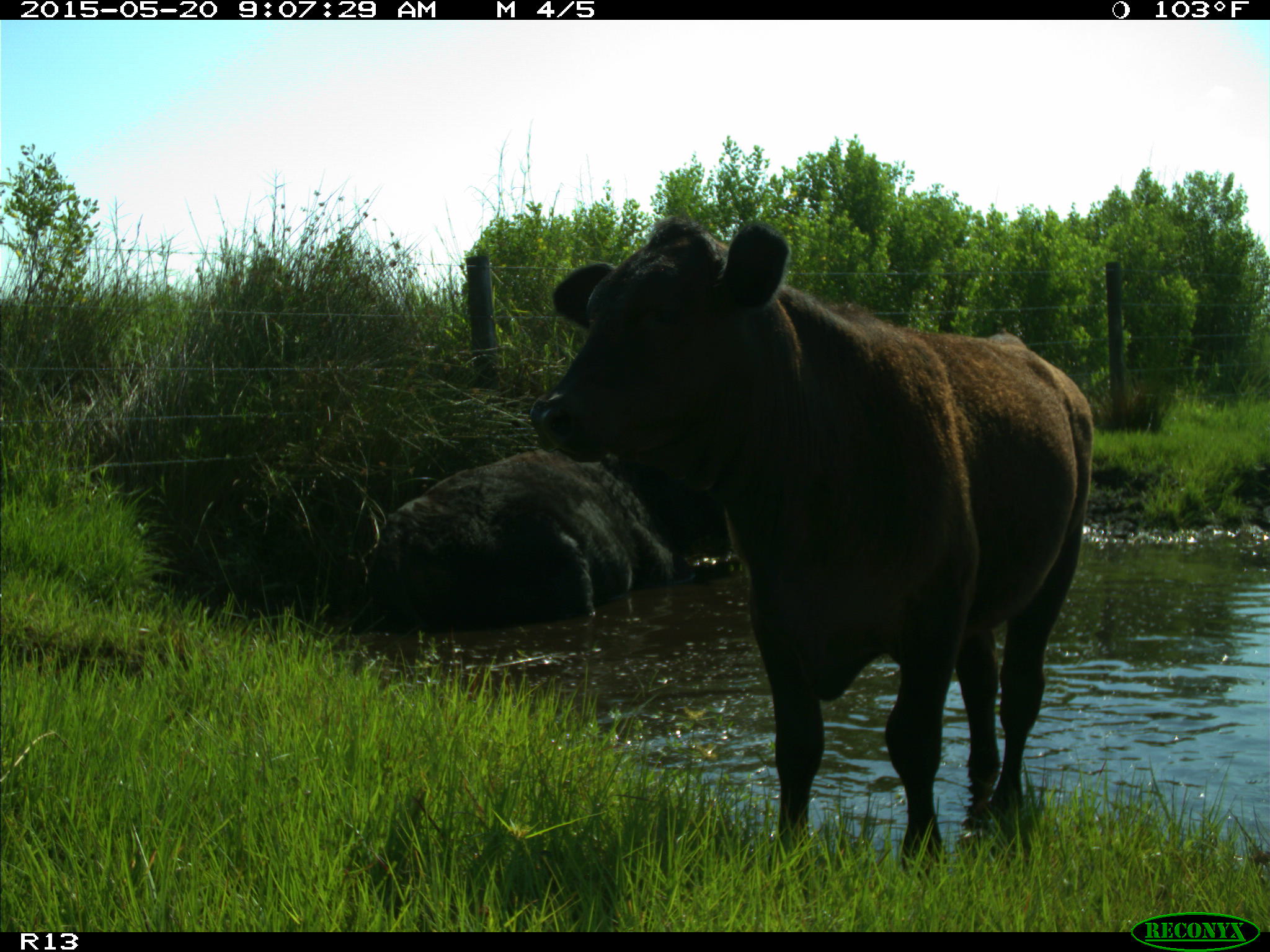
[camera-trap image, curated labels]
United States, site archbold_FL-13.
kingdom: Animalia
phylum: Chordata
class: Mammalia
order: Artiodactyla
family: Bovidae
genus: Bos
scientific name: Bos taurus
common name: domestic cow